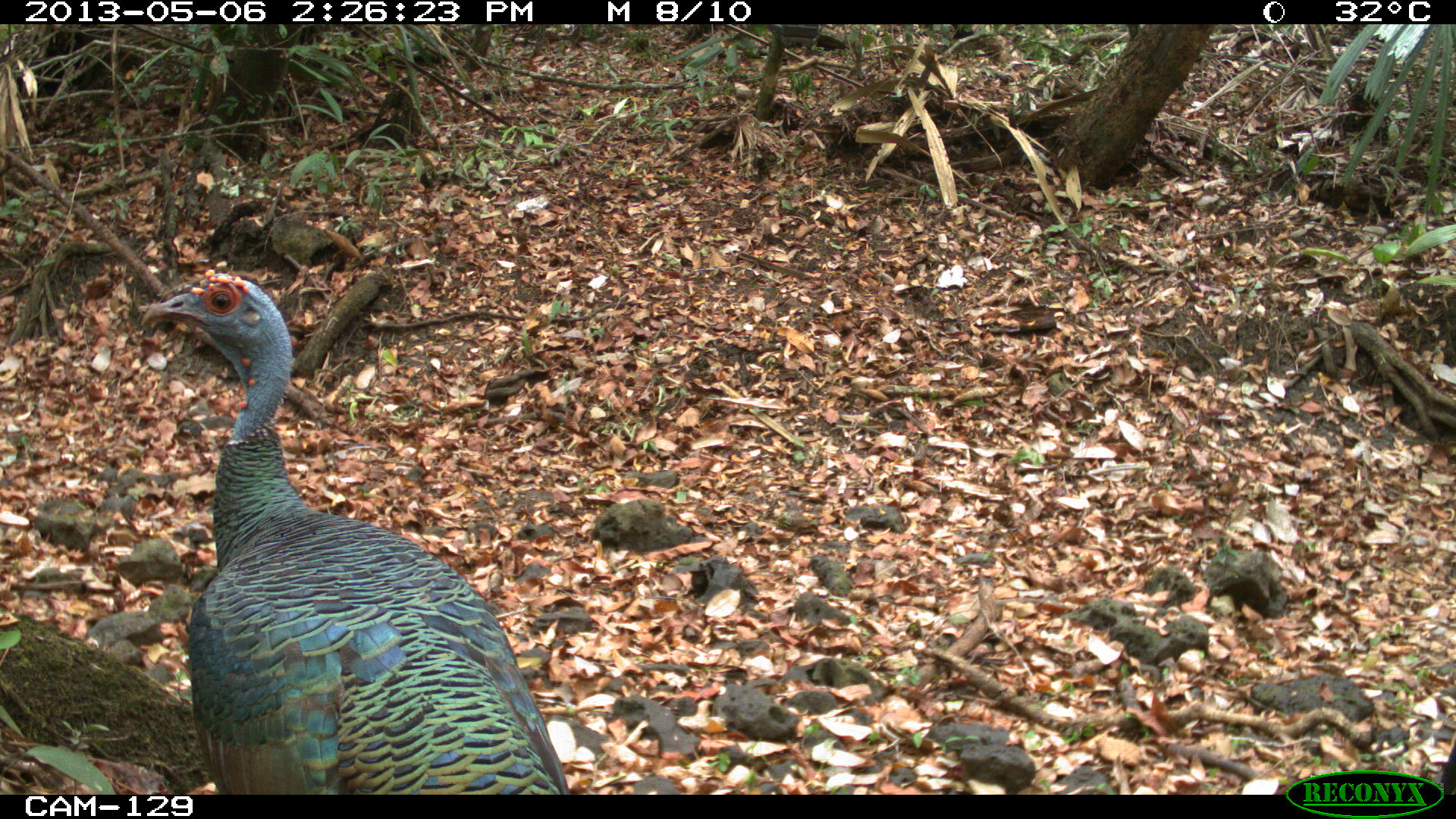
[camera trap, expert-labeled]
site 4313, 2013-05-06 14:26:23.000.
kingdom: Animalia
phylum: Chordata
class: Aves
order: Galliformes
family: Phasianidae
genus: Meleagris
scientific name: Meleagris ocellata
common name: ocellated turkey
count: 4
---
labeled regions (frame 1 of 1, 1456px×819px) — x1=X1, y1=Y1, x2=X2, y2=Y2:
meleagris ocellata: x1=137, y1=267, x2=570, y2=793